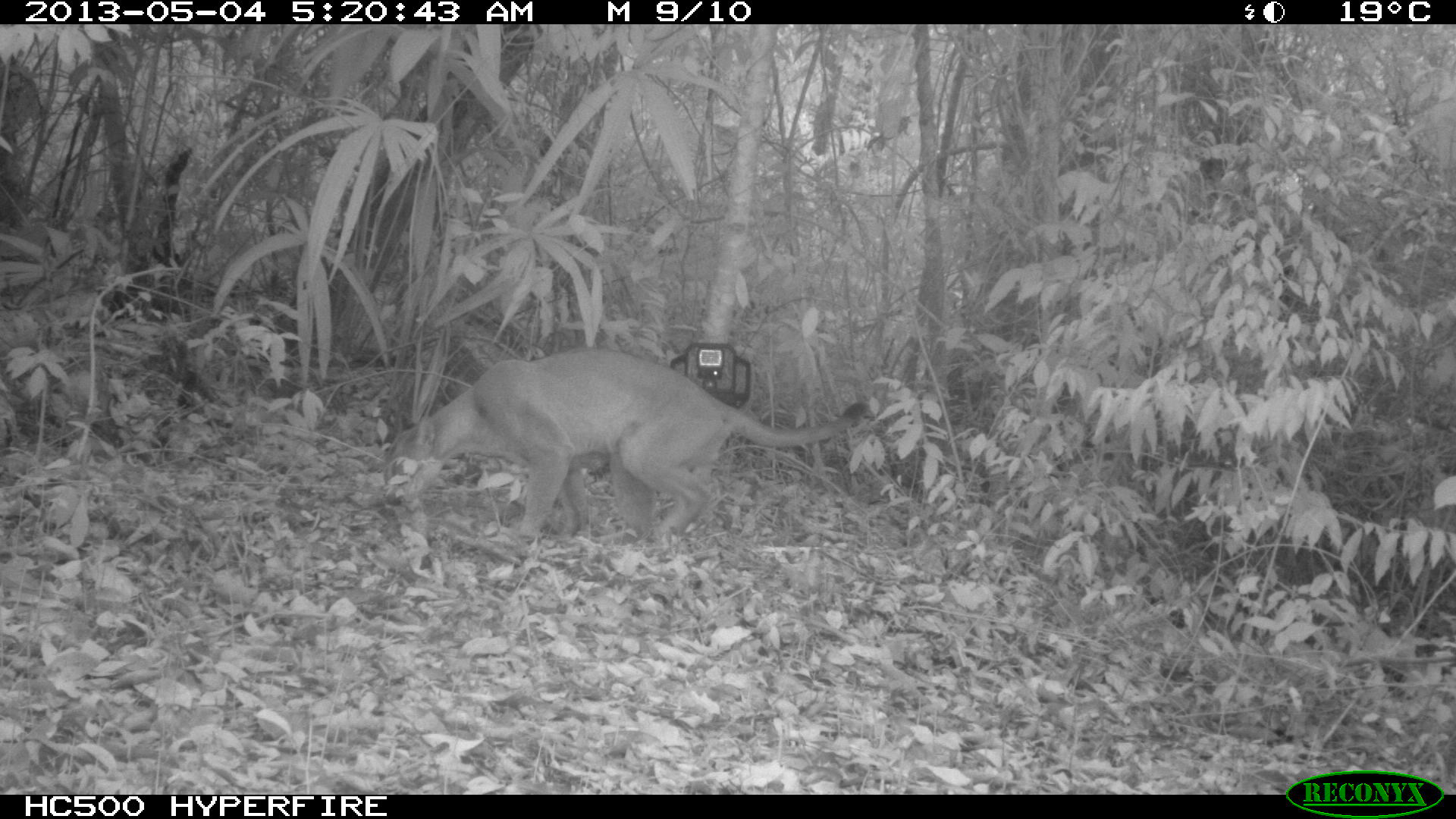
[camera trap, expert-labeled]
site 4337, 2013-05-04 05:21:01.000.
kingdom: Animalia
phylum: Chordata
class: Mammalia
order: Carnivora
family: Felidae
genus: Puma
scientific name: Puma concolor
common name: mountain lion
Puma concolor (mountain lion), count 1, sex male.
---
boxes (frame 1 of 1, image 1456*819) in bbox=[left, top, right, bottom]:
puma concolor: bbox=[380, 345, 871, 541]